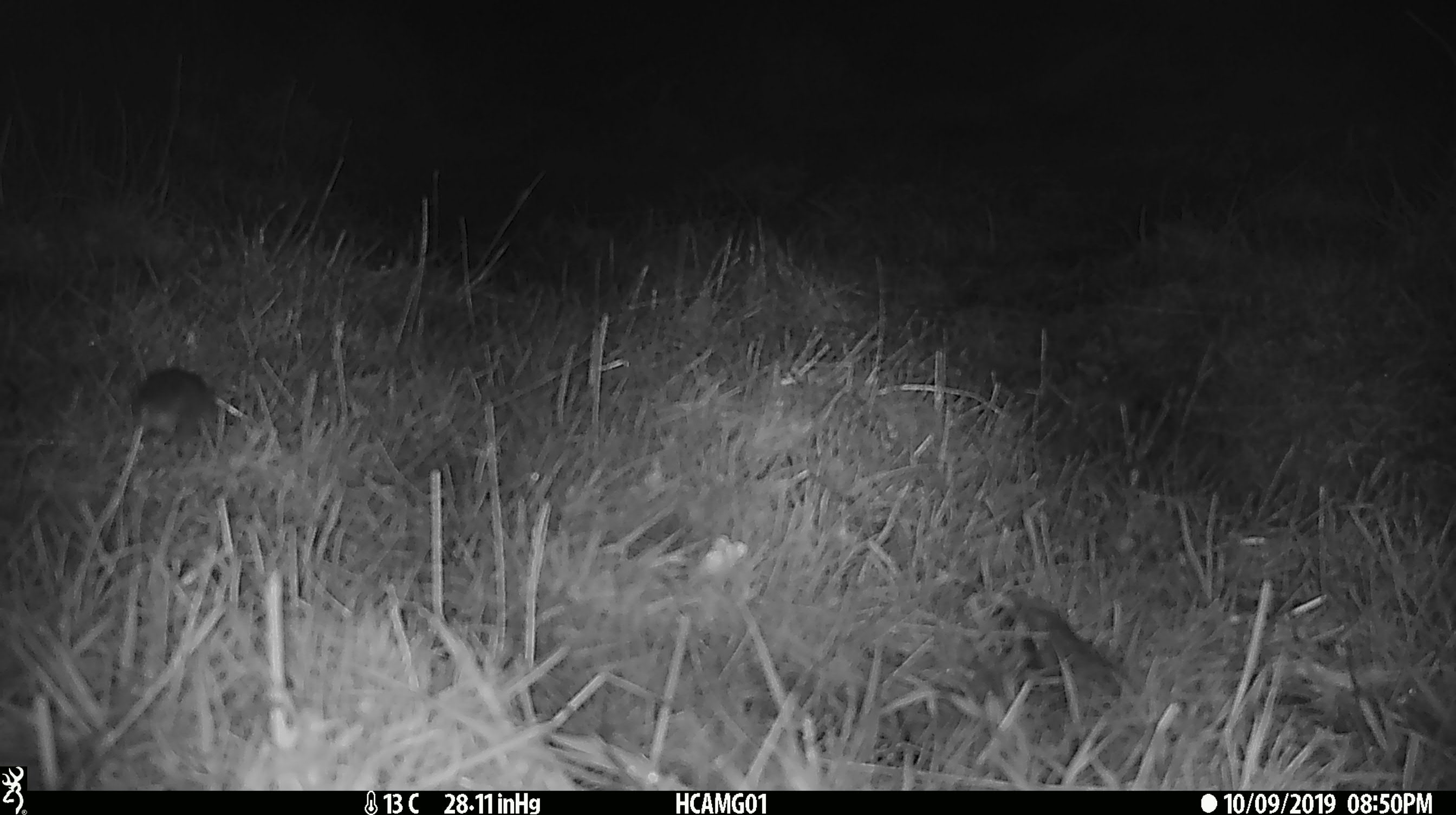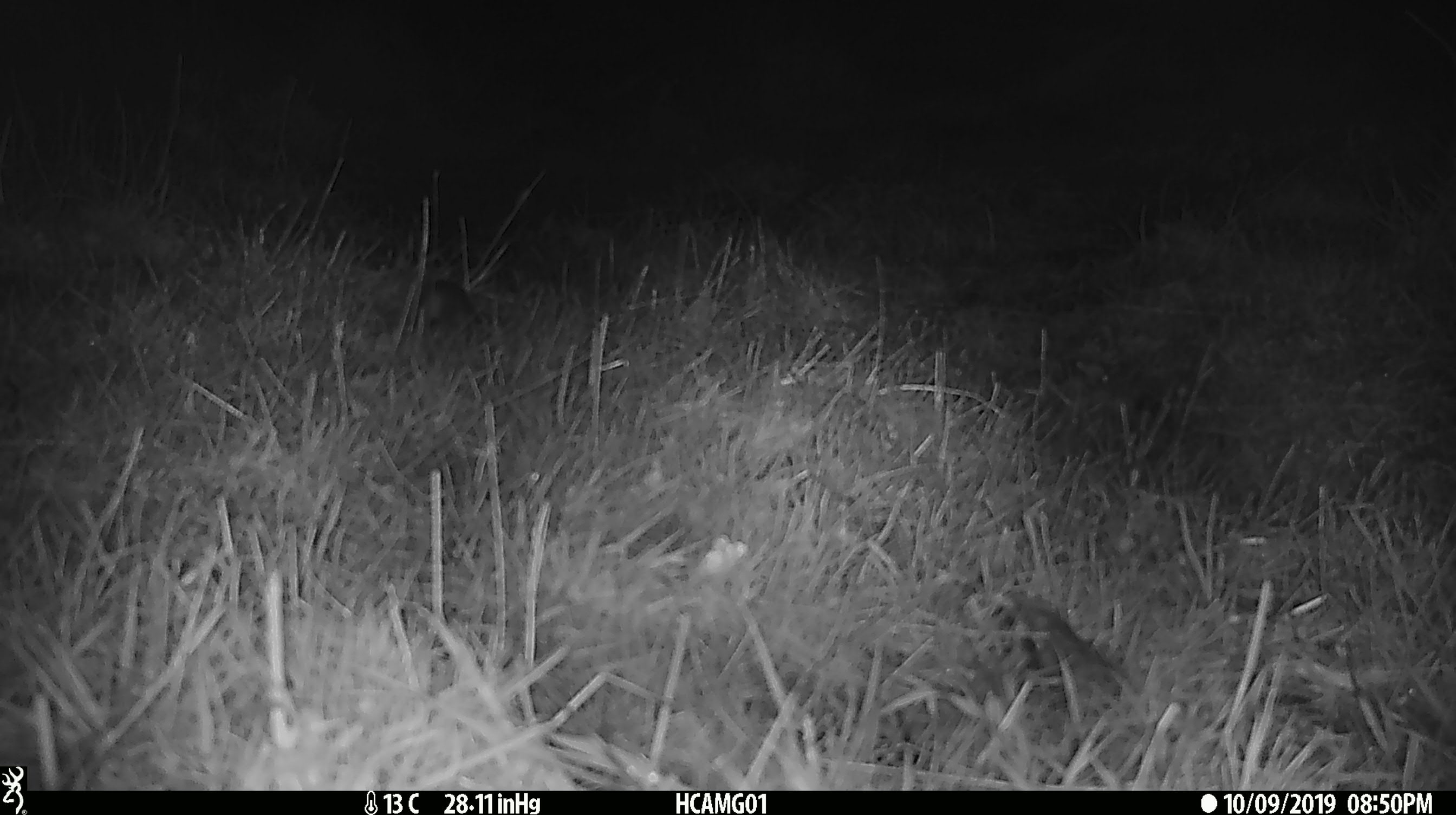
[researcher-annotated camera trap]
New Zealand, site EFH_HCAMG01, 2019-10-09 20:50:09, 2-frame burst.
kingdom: Animalia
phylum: Chordata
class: Mammalia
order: Rodentia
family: Muridae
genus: Mus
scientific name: Mus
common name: mouse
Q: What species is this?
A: Mouse (Mus).